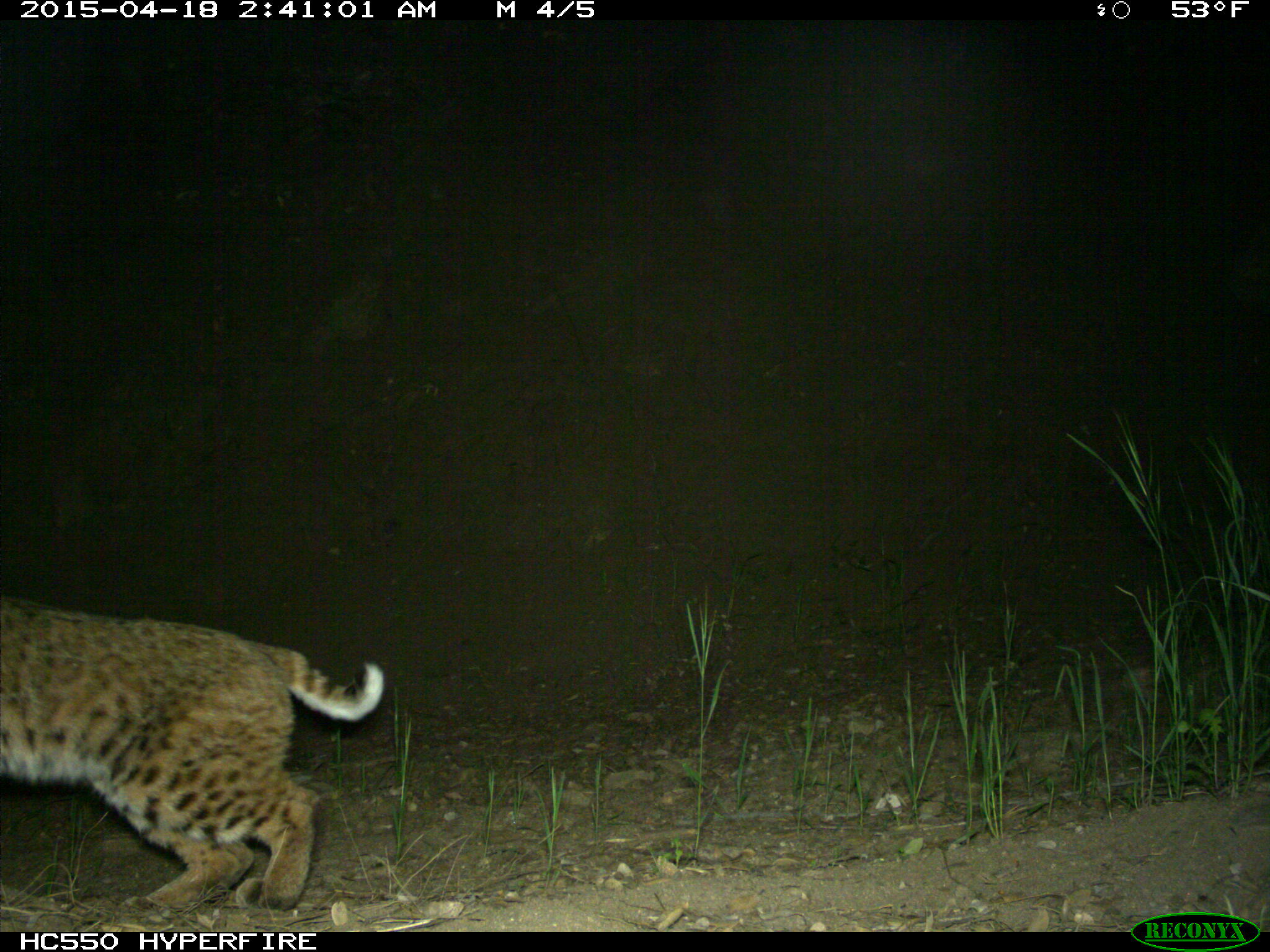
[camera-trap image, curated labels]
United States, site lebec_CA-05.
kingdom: Animalia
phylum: Chordata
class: Mammalia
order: Carnivora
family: Felidae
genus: Lynx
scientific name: Lynx rufus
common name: bobcat